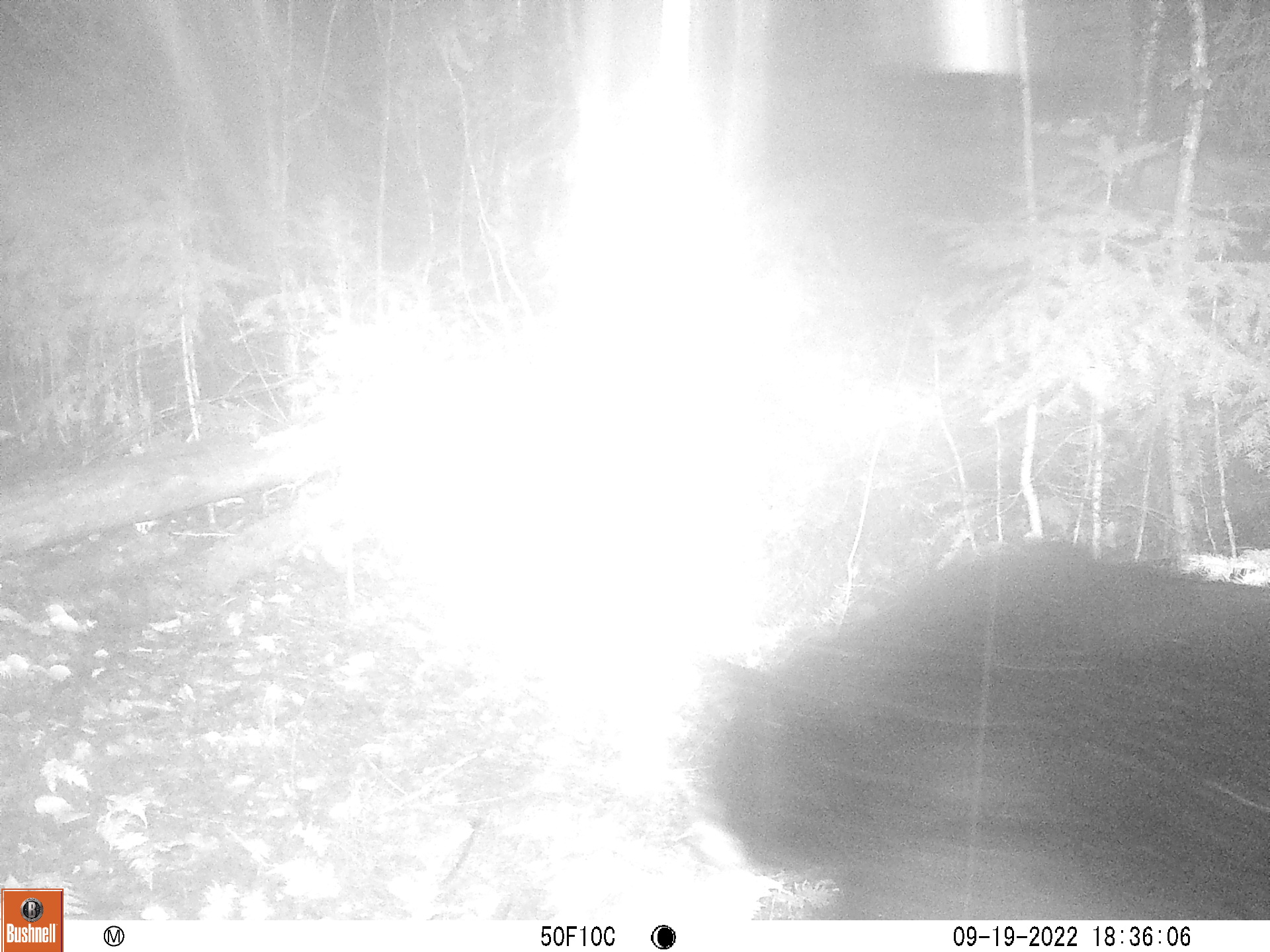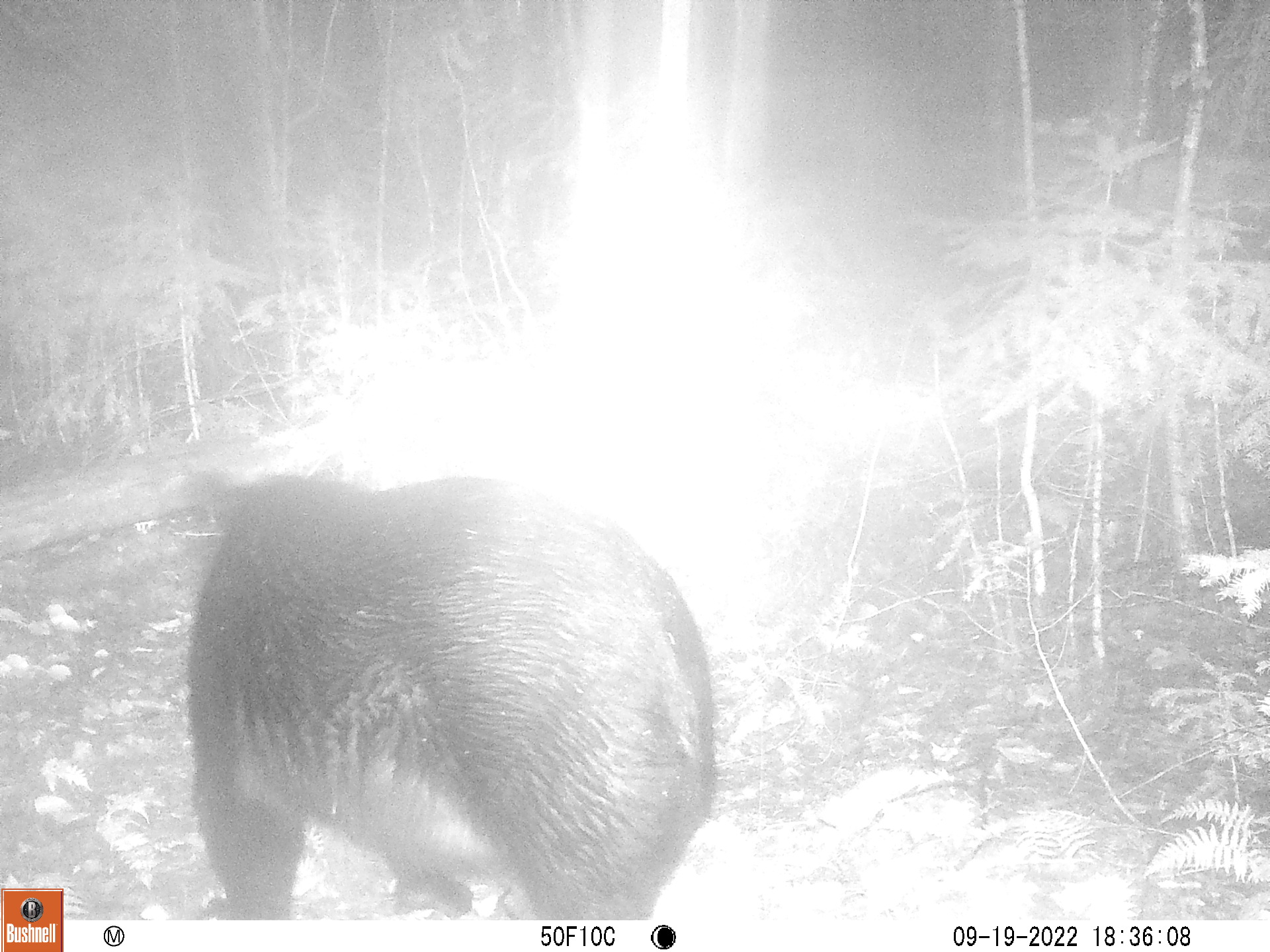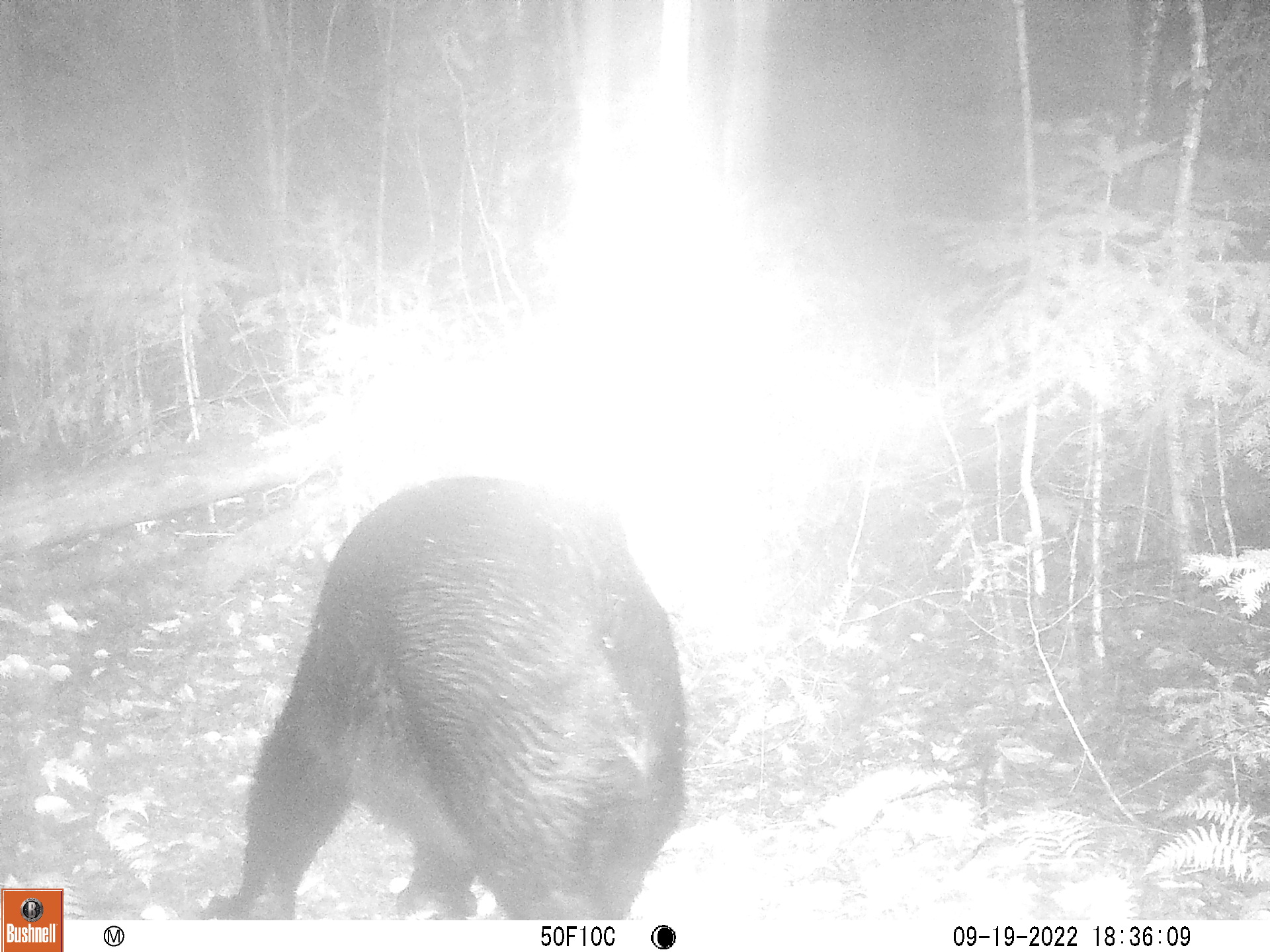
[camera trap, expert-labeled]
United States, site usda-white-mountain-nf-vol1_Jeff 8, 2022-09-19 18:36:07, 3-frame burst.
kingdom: Animalia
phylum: Chordata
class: Mammalia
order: Carnivora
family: Ursidae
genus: Ursus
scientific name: Ursus americanus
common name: black bear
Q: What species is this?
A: Black bear (Ursus americanus).